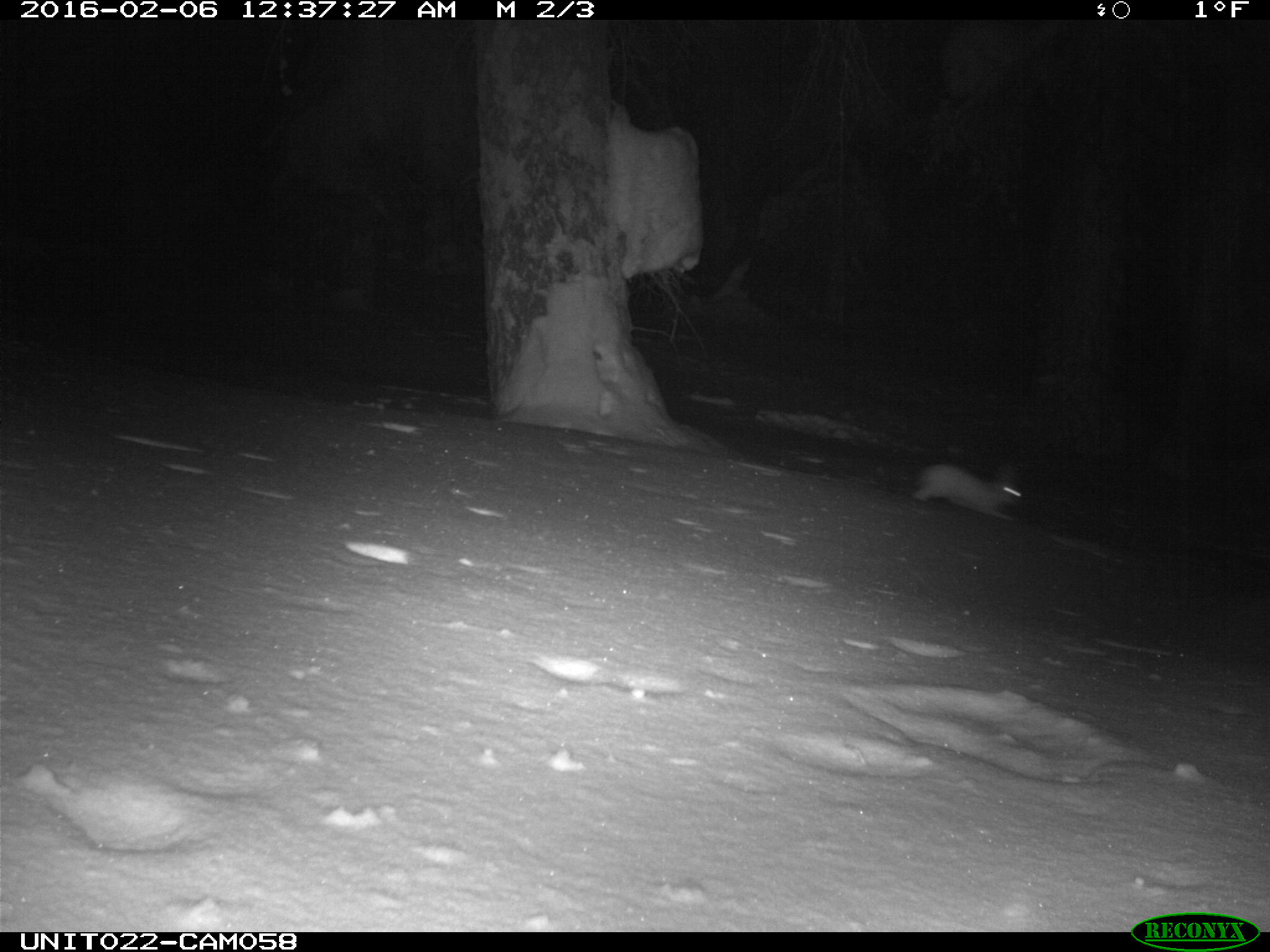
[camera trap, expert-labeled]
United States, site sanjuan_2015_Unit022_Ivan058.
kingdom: Animalia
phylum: Chordata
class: Mammalia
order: Lagomorpha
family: Leporidae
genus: Lepus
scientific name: Lepus americanus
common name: snowshoe hare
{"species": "Lepus americanus (snowshoe hare)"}